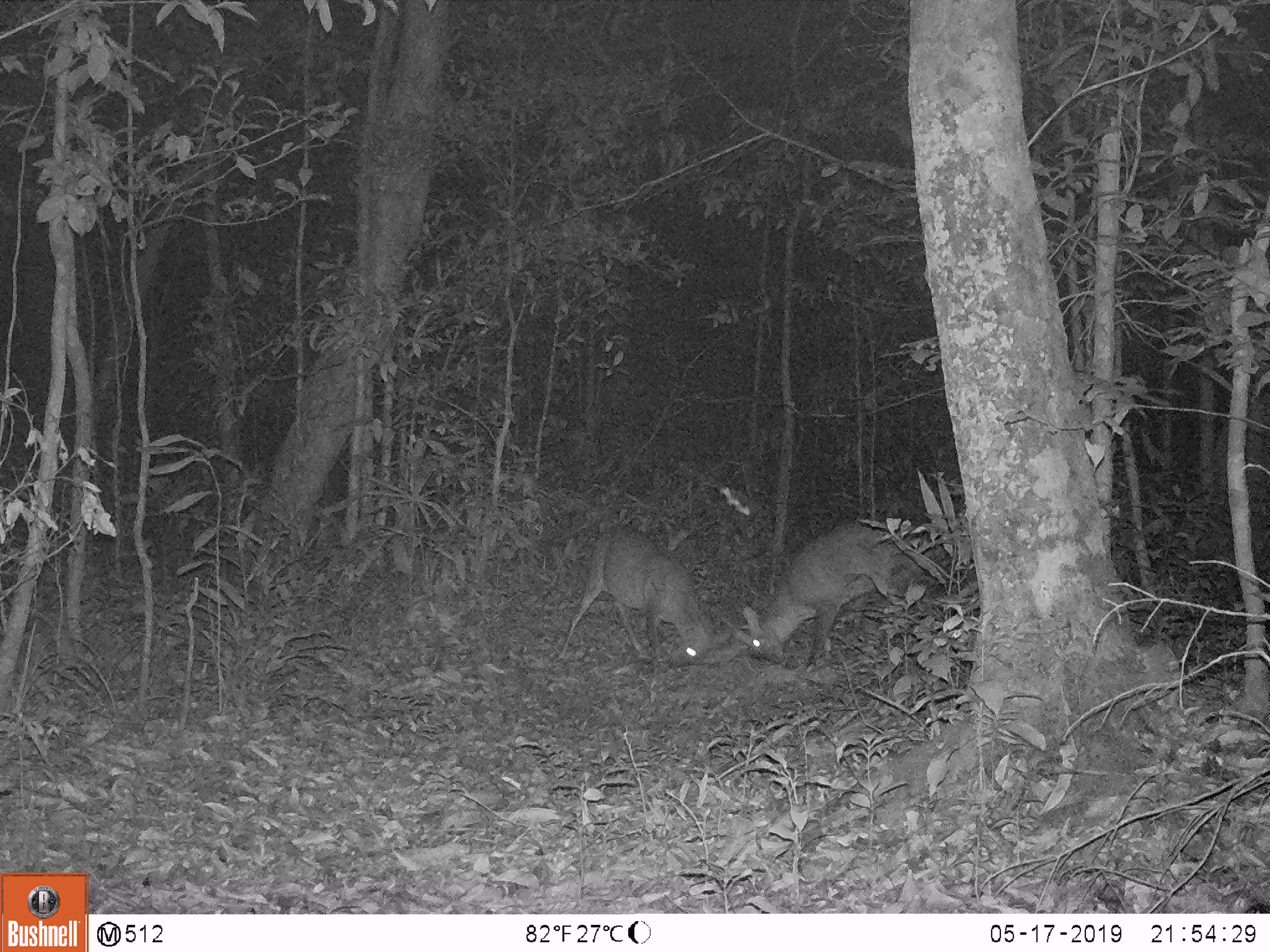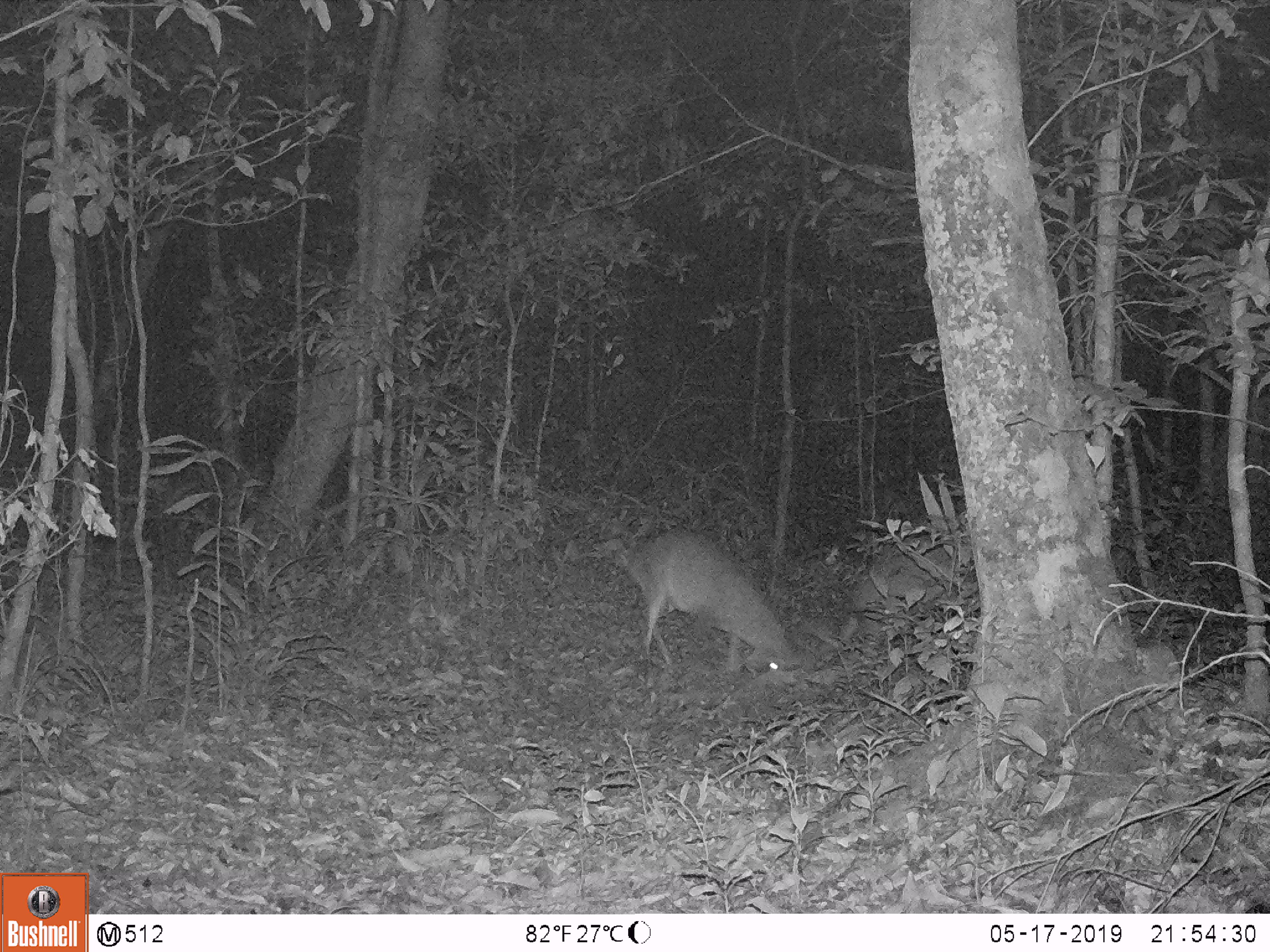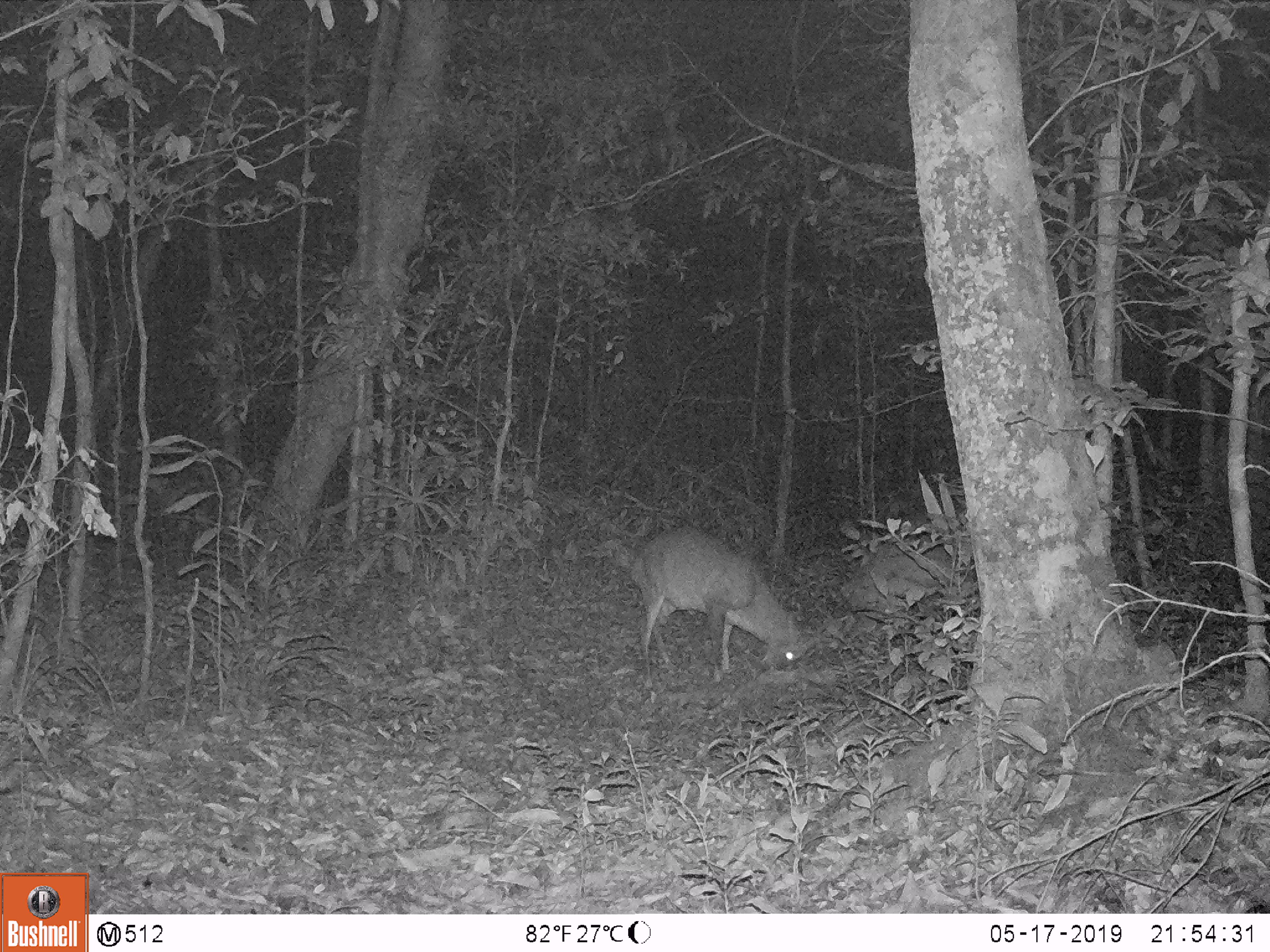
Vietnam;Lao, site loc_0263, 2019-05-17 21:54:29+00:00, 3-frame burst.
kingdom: Animalia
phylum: Chordata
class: Mammalia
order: Artiodactyla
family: Cervidae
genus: Muntiacus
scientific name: Muntiacus vuquangensis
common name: large-antlered muntjac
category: large antlered muntjac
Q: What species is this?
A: Large antlered muntjac (large-antlered muntjac) (Muntiacus vuquangensis).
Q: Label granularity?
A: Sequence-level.